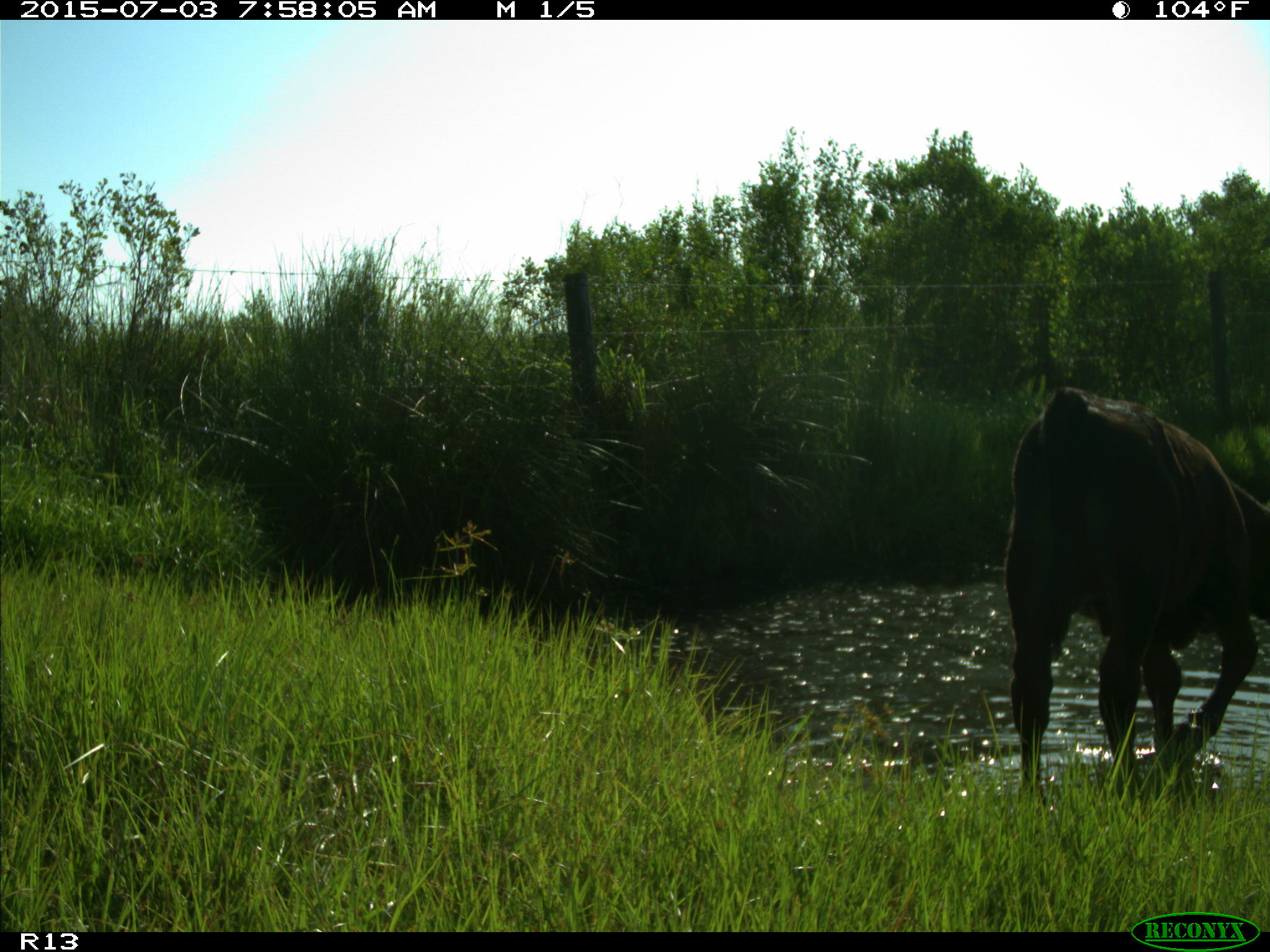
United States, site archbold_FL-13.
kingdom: Animalia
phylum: Chordata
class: Mammalia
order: Artiodactyla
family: Bovidae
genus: Bos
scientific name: Bos taurus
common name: domestic cow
Bos taurus (domestic cow).